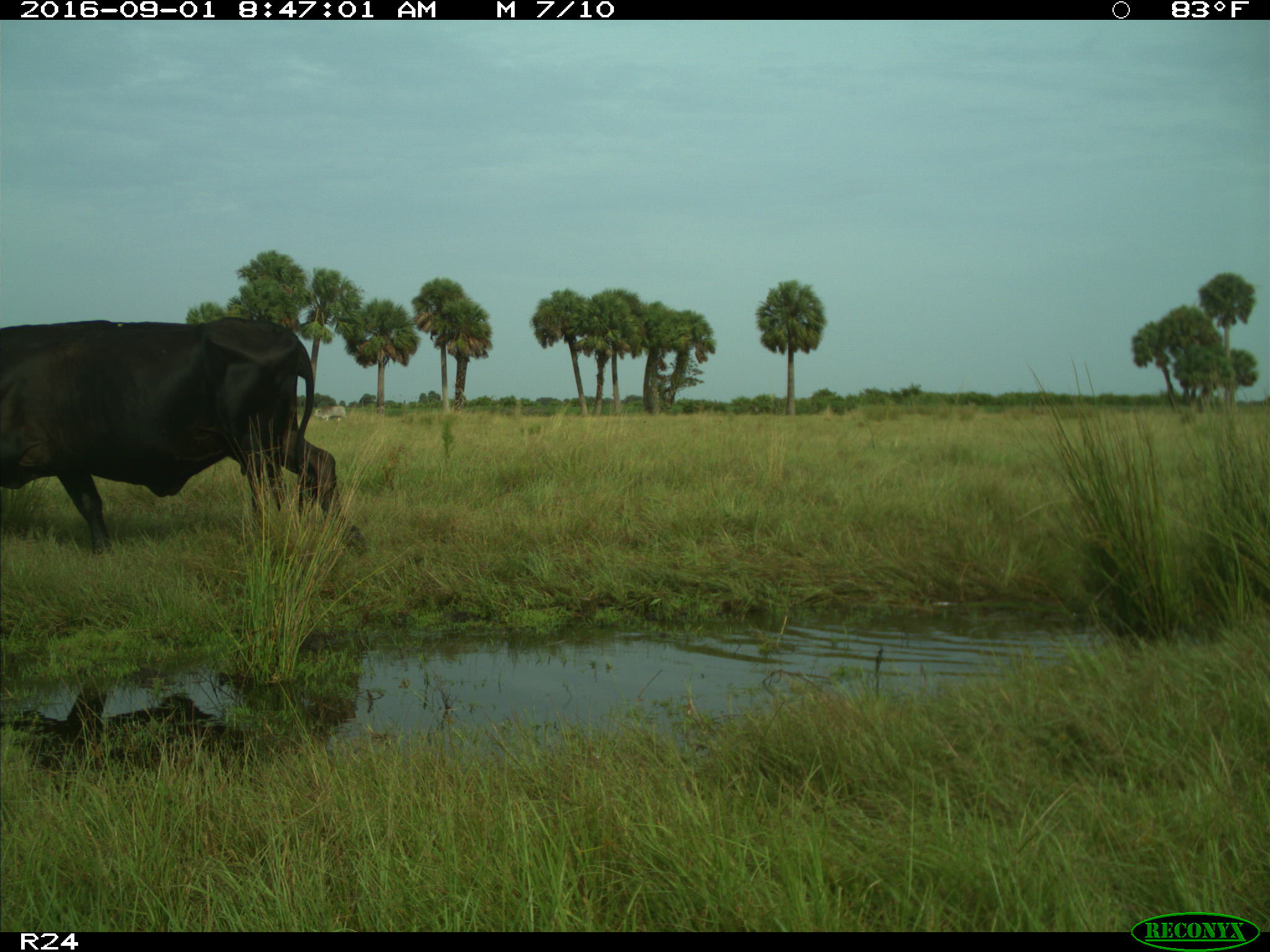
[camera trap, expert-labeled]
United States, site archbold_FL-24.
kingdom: Animalia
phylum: Chordata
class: Mammalia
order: Artiodactyla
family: Bovidae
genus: Bos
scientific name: Bos taurus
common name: domestic cow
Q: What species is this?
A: Bos taurus (domestic cow).